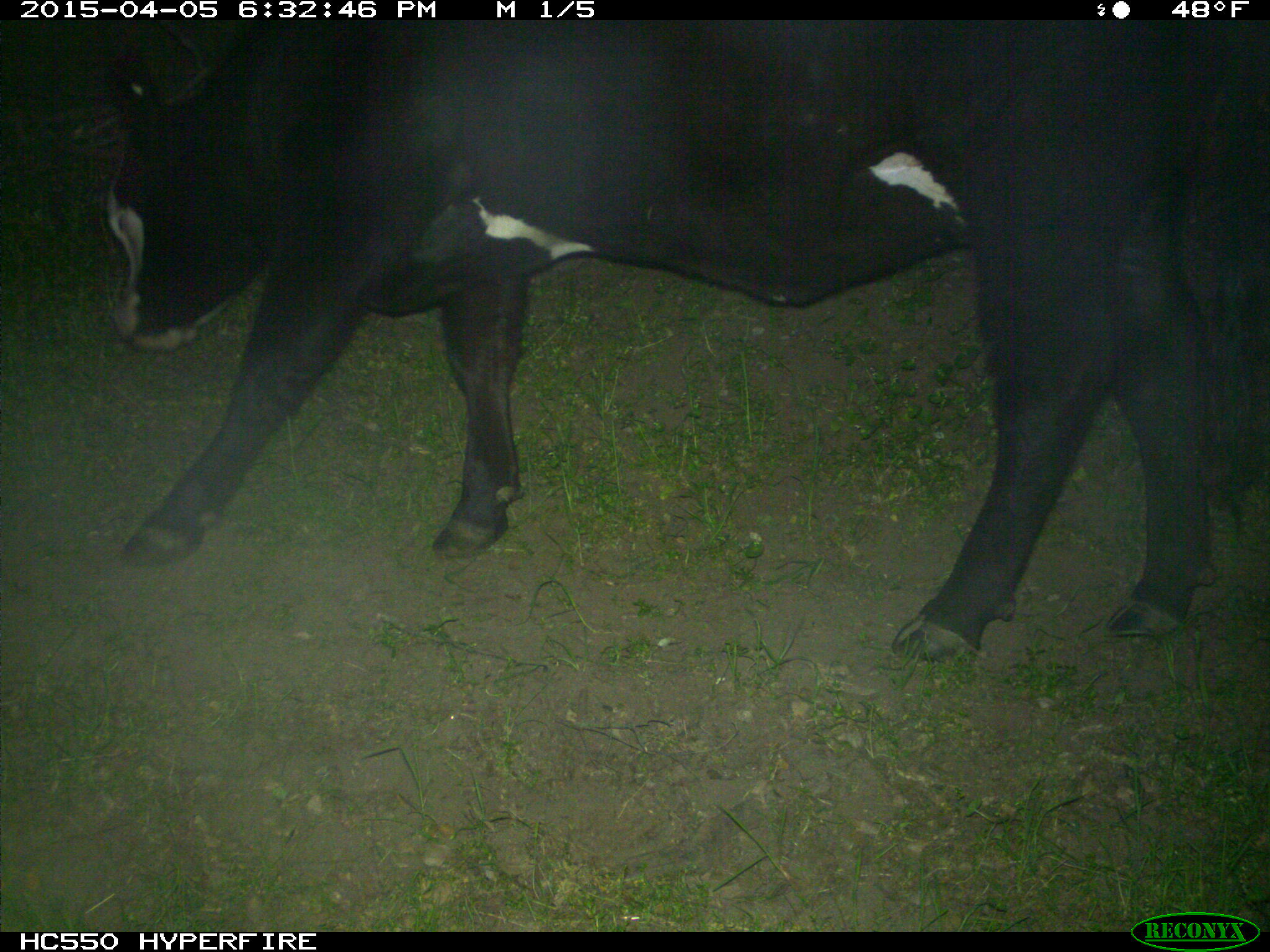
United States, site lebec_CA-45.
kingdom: Animalia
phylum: Chordata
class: Mammalia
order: Artiodactyla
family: Bovidae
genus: Bos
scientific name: Bos taurus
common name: domestic cow